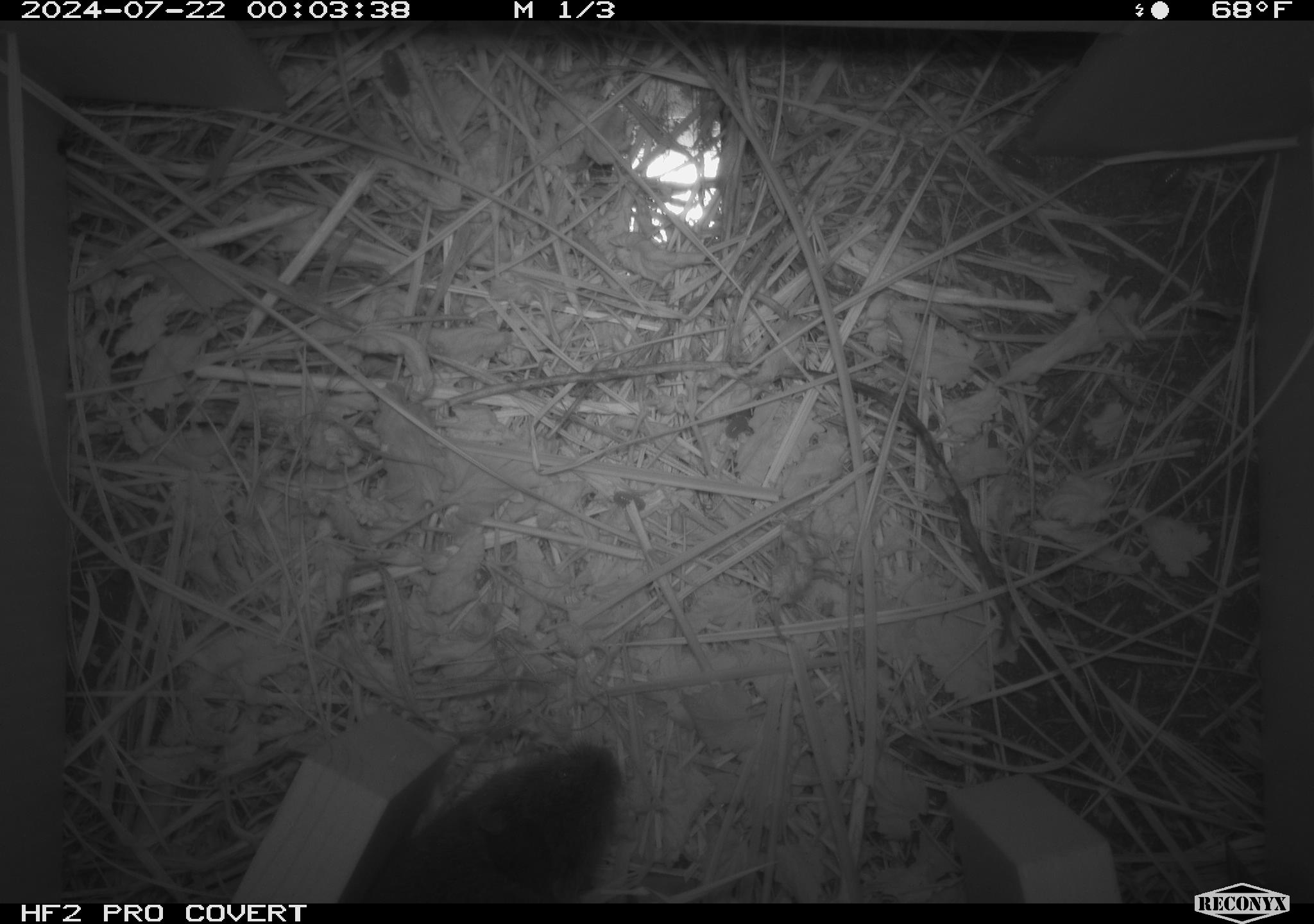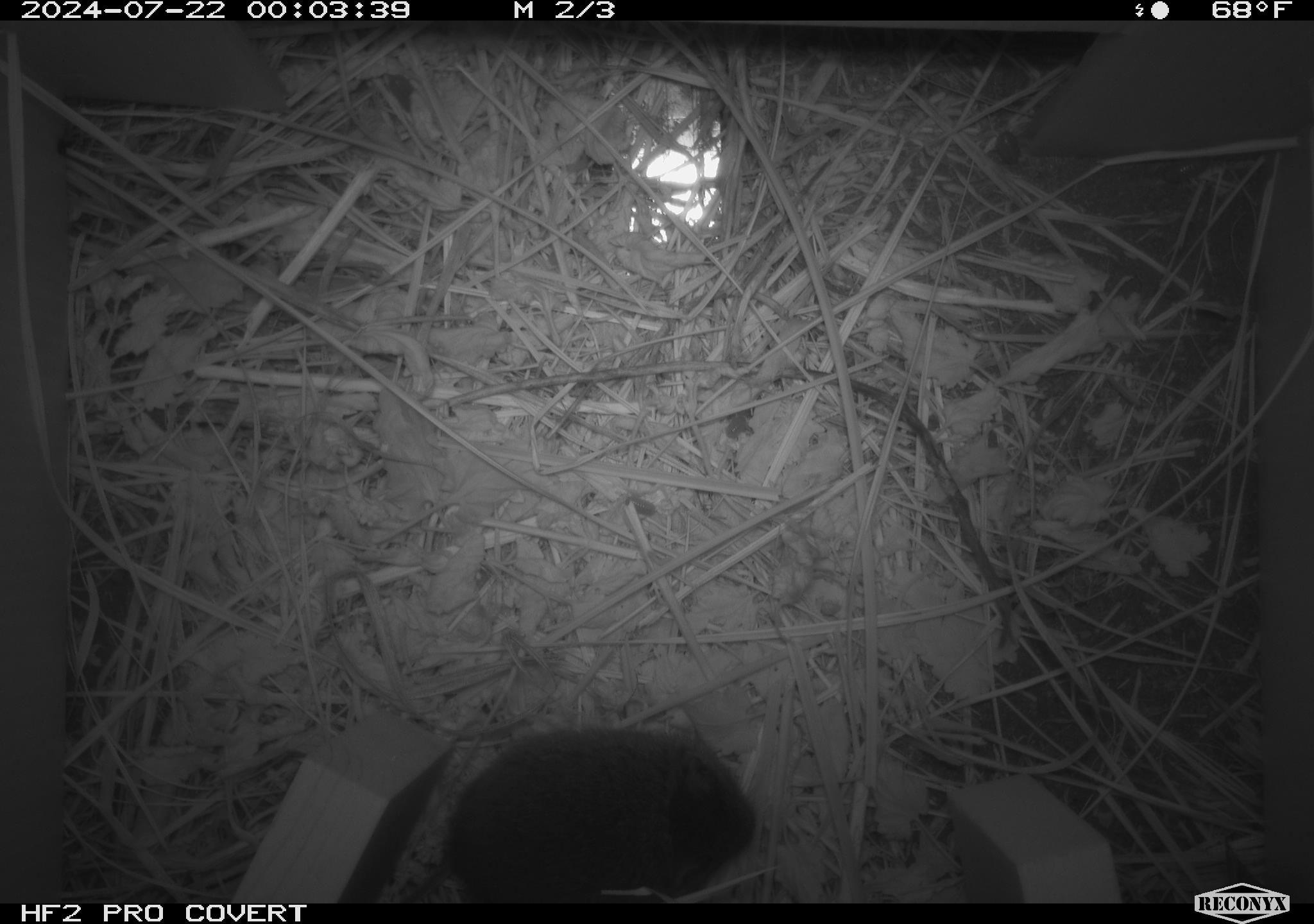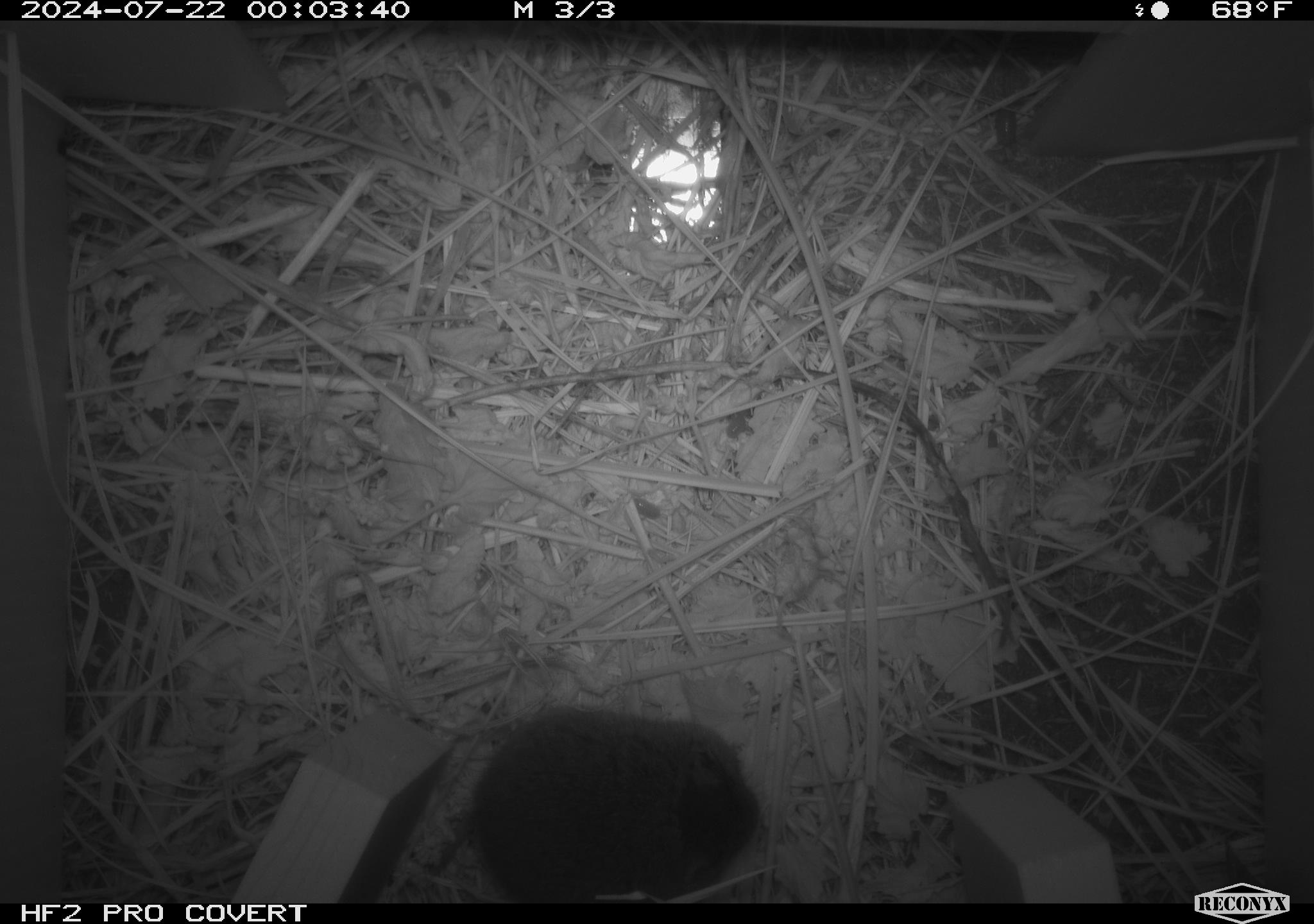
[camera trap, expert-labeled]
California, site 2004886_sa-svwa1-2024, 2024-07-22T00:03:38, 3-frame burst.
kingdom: Animalia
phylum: Chordata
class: Mammalia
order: Rodentia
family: Cricetidae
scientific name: Arvicolinae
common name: voles, lemmings, and muskrats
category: arvicolinae subfamily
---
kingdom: Animalia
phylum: Arthropoda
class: Malacostraca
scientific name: Malacostraca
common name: amphipods, crabs, isopods, krill, lobsters and shrimps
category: malacostracan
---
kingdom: Animalia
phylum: Arthropoda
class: Insecta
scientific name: Insecta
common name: insect